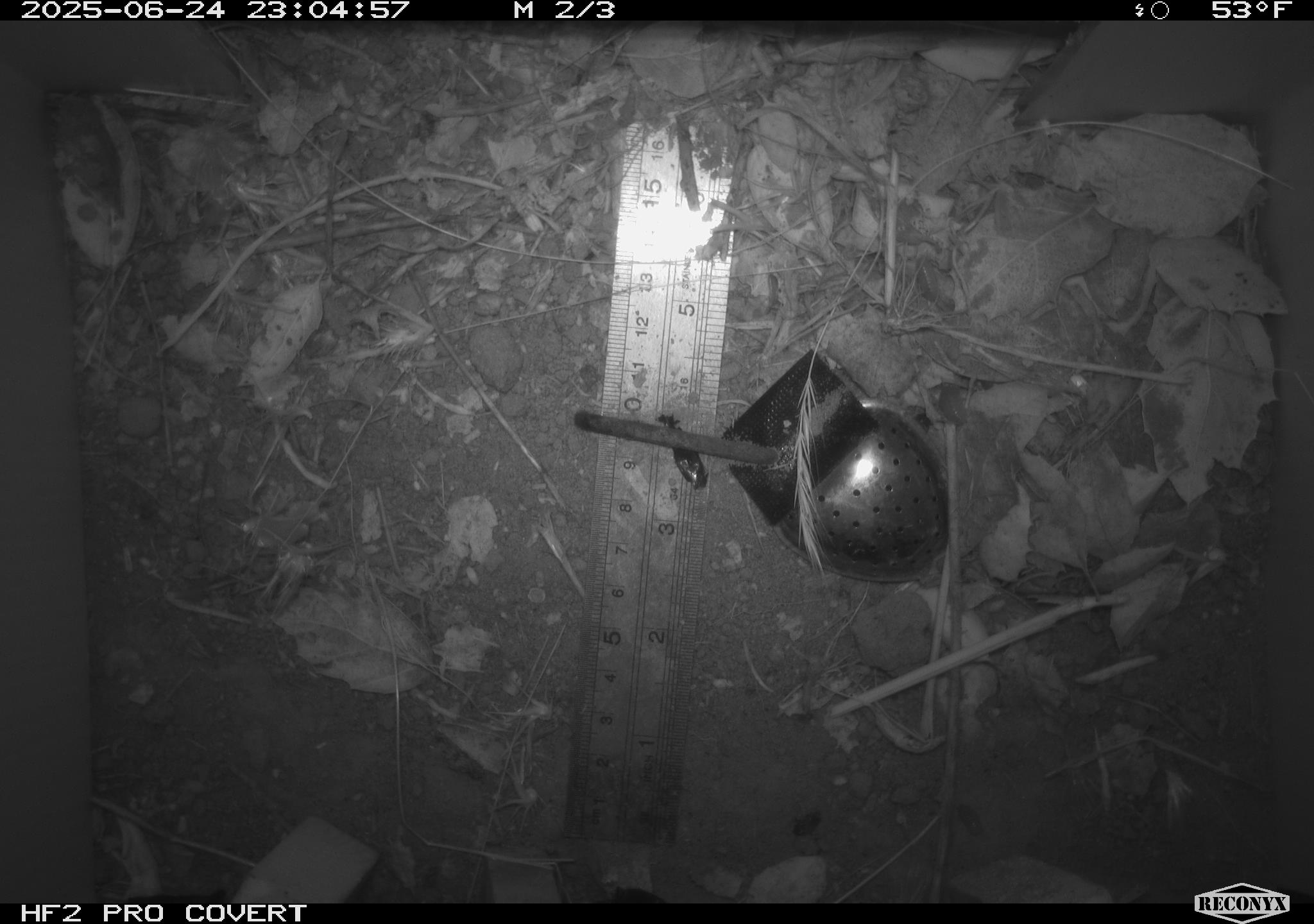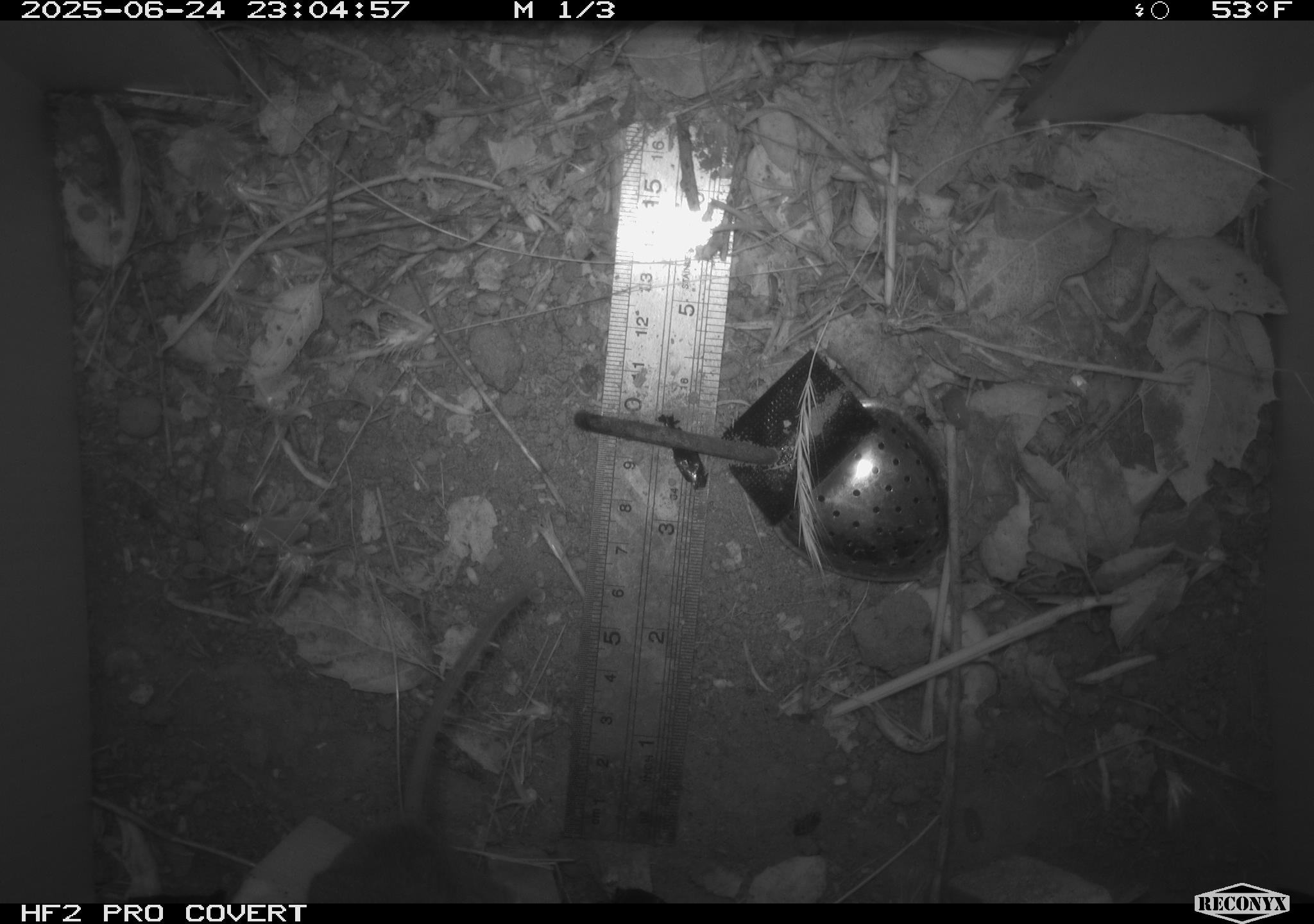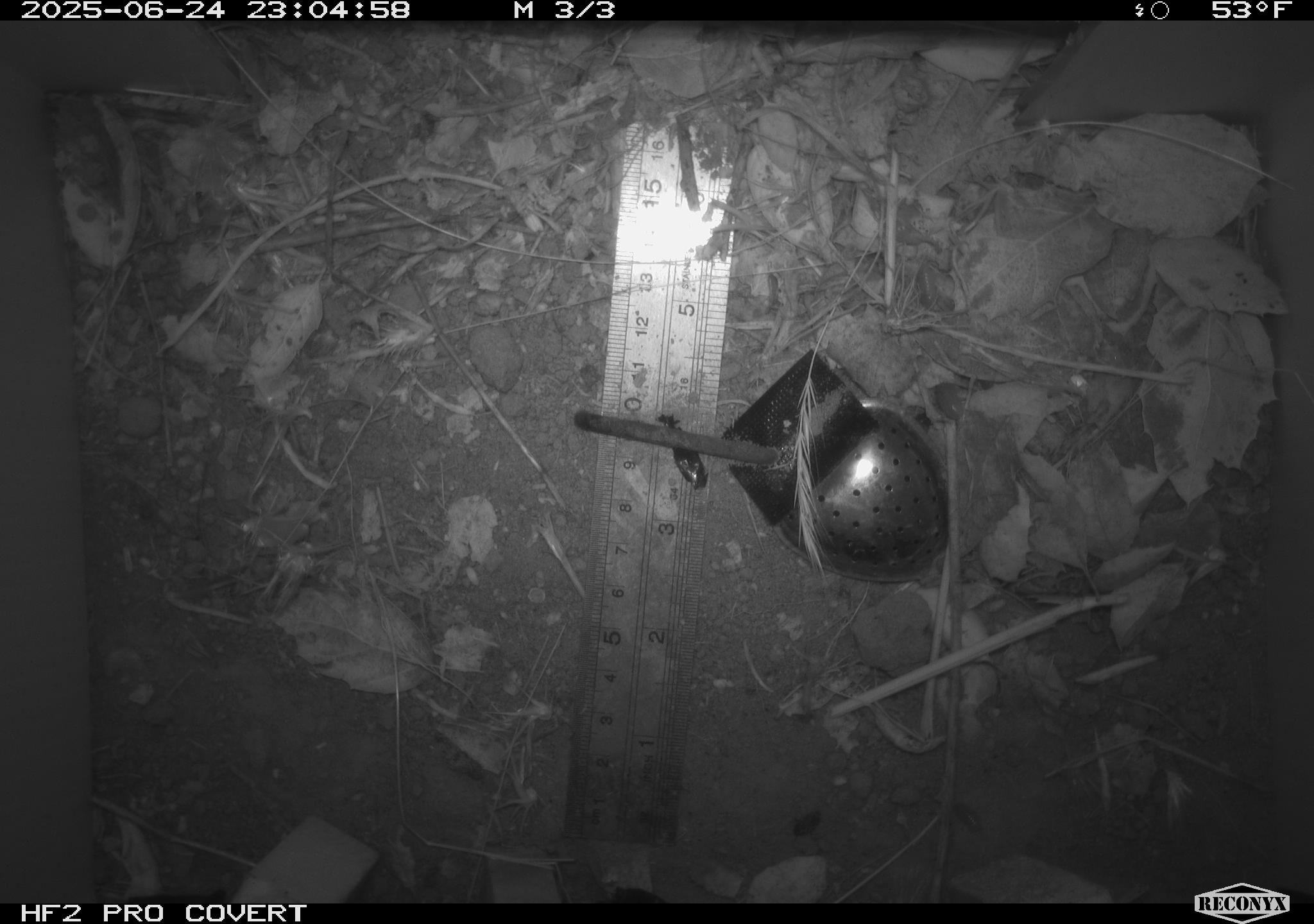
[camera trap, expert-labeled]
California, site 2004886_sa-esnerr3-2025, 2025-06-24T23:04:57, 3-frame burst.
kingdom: Animalia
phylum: Chordata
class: Mammalia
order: Rodentia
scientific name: Rodentia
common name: rodent